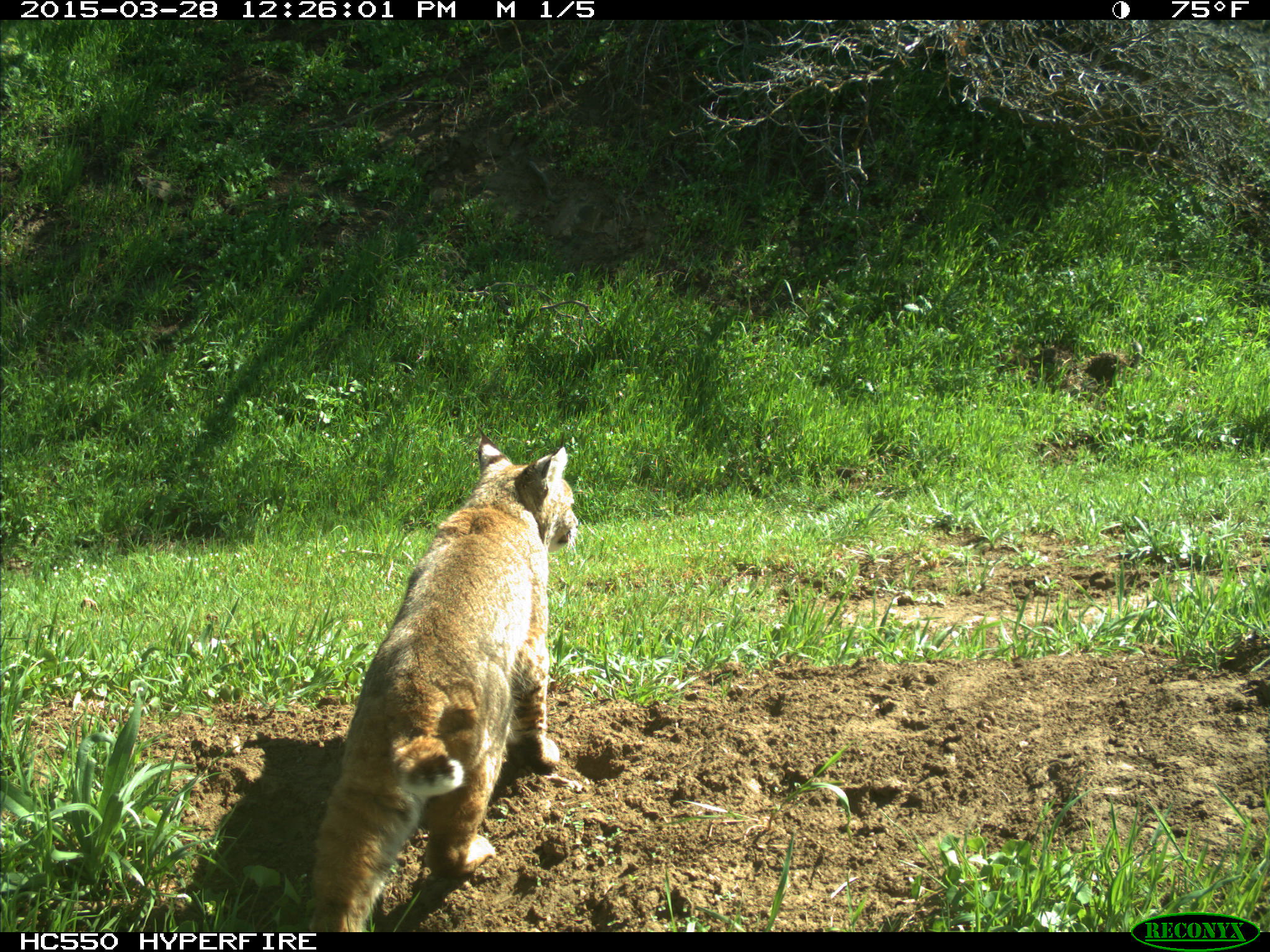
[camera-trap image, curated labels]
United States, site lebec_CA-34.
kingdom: Animalia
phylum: Chordata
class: Mammalia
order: Carnivora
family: Felidae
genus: Lynx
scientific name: Lynx rufus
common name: bobcat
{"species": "Lynx rufus (bobcat)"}